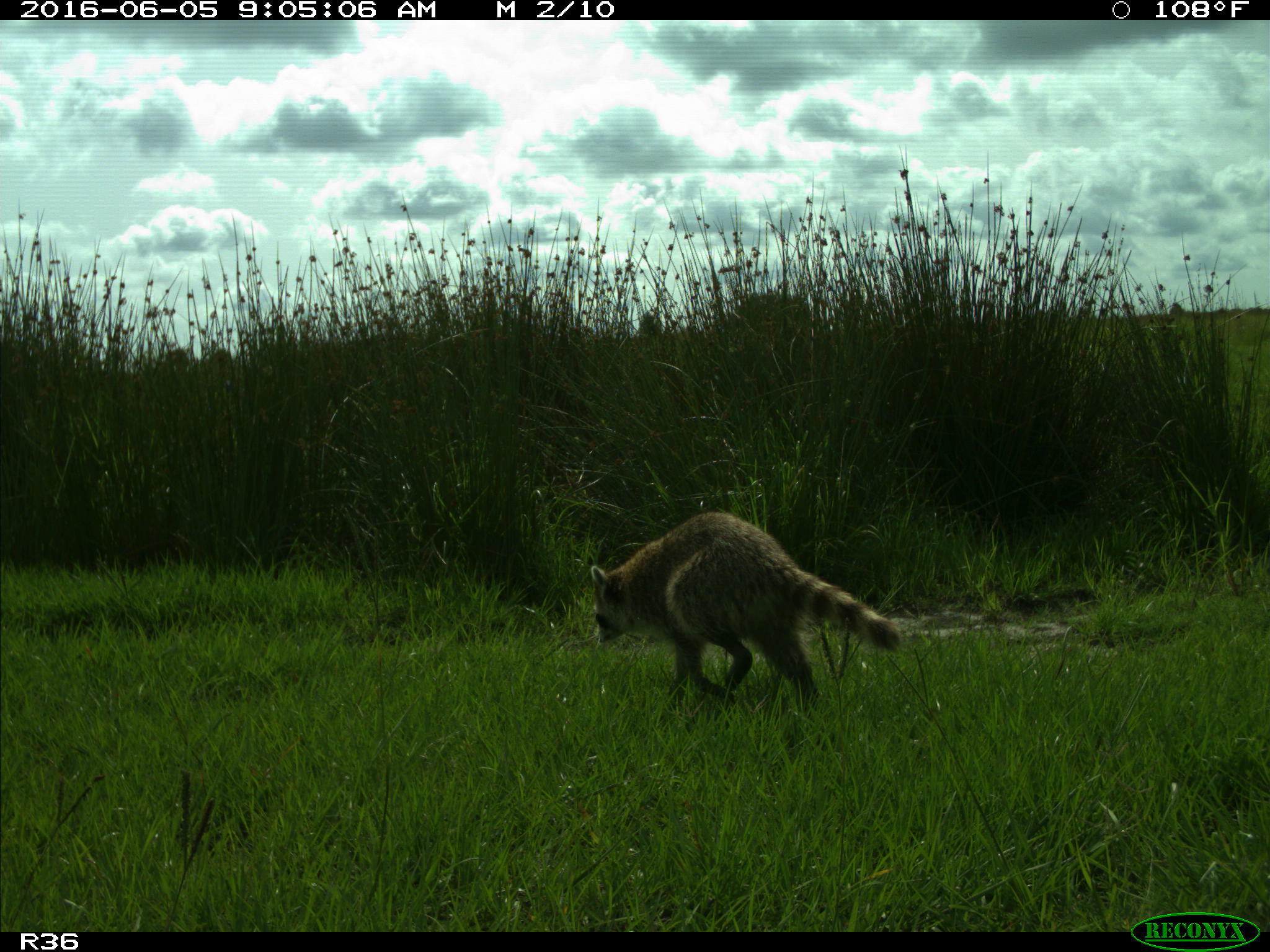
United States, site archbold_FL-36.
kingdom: Animalia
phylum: Chordata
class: Mammalia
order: Carnivora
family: Procyonidae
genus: Procyon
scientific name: Procyon lotor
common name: common raccoon